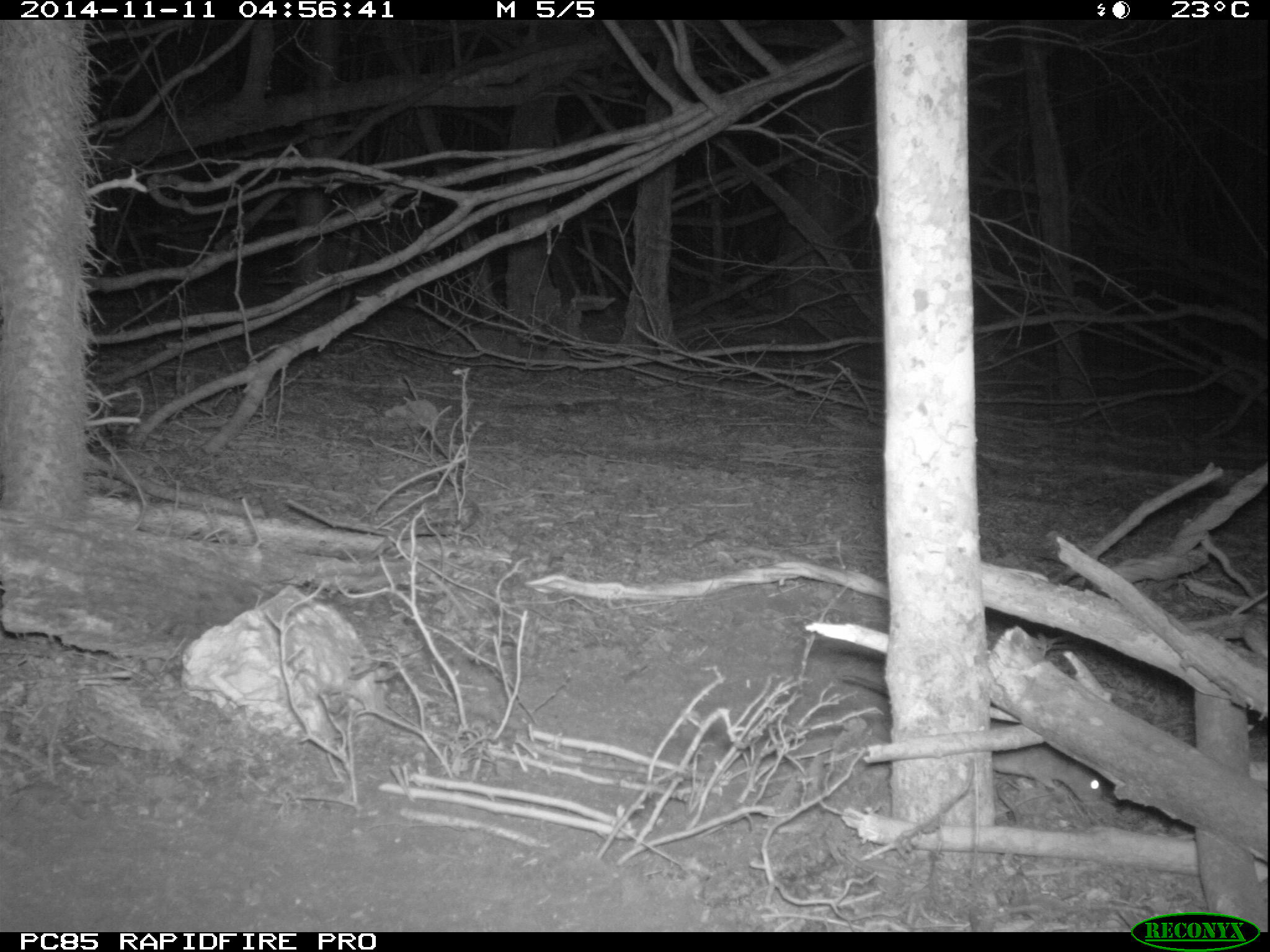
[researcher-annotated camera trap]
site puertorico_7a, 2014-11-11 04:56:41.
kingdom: Animalia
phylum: Chordata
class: Mammalia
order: Rodentia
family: Muridae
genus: Rattus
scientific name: Rattus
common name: rat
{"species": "rat (Rattus)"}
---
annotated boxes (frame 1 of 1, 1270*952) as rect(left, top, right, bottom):
rat: rect(991, 749, 1116, 819)